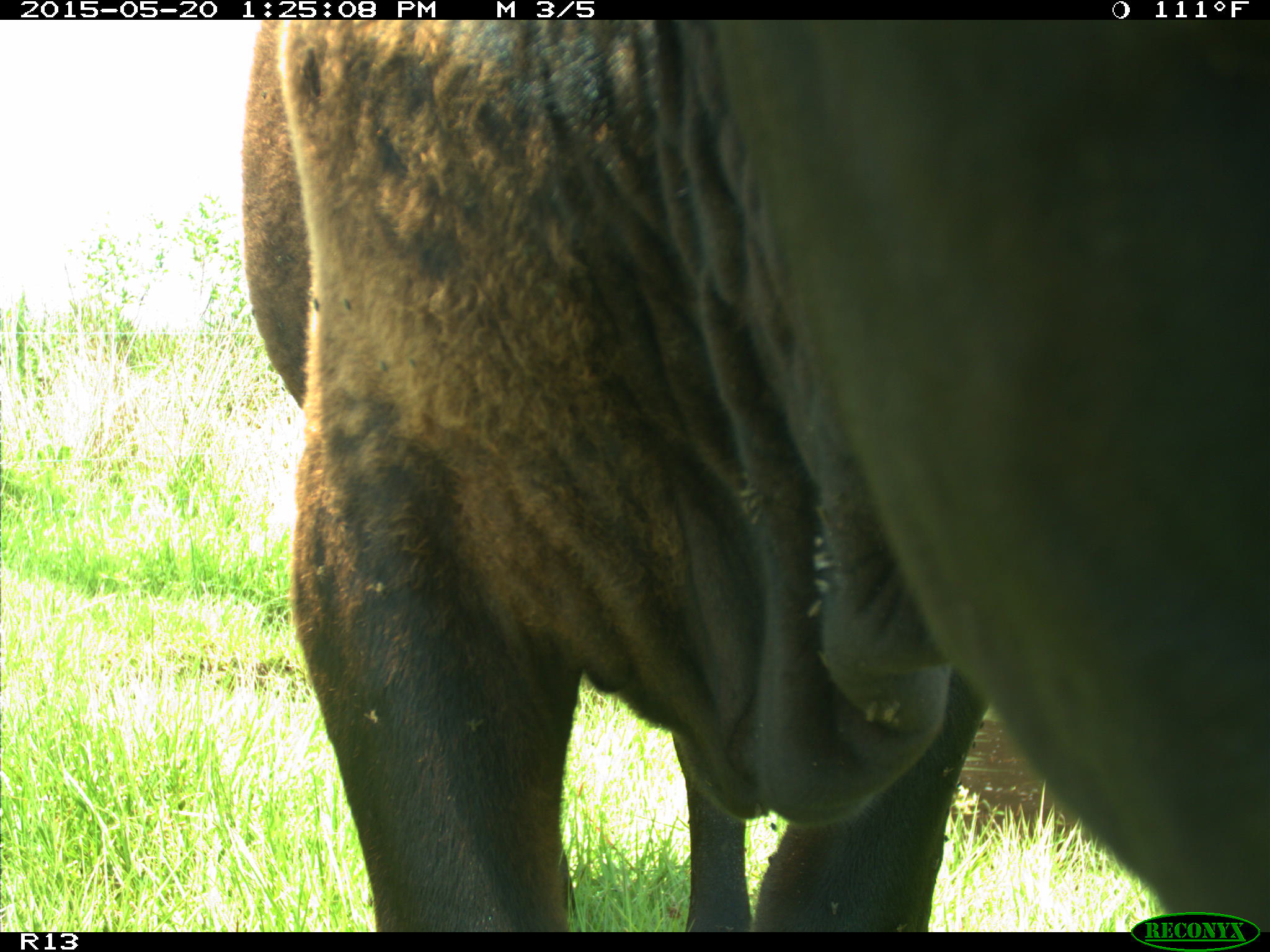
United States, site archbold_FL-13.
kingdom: Animalia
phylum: Chordata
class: Mammalia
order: Artiodactyla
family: Bovidae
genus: Bos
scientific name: Bos taurus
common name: domestic cow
Bos taurus (domestic cow).